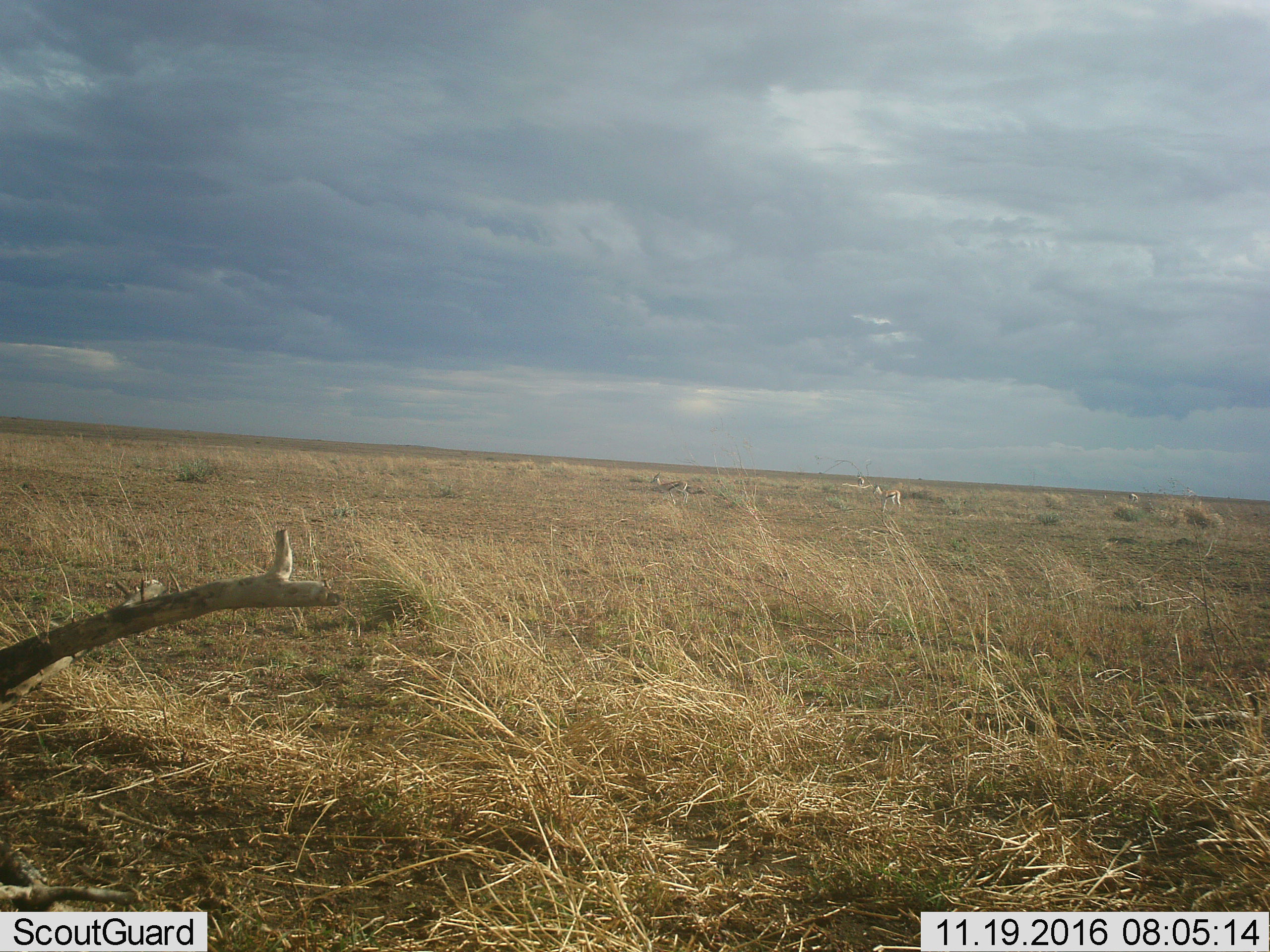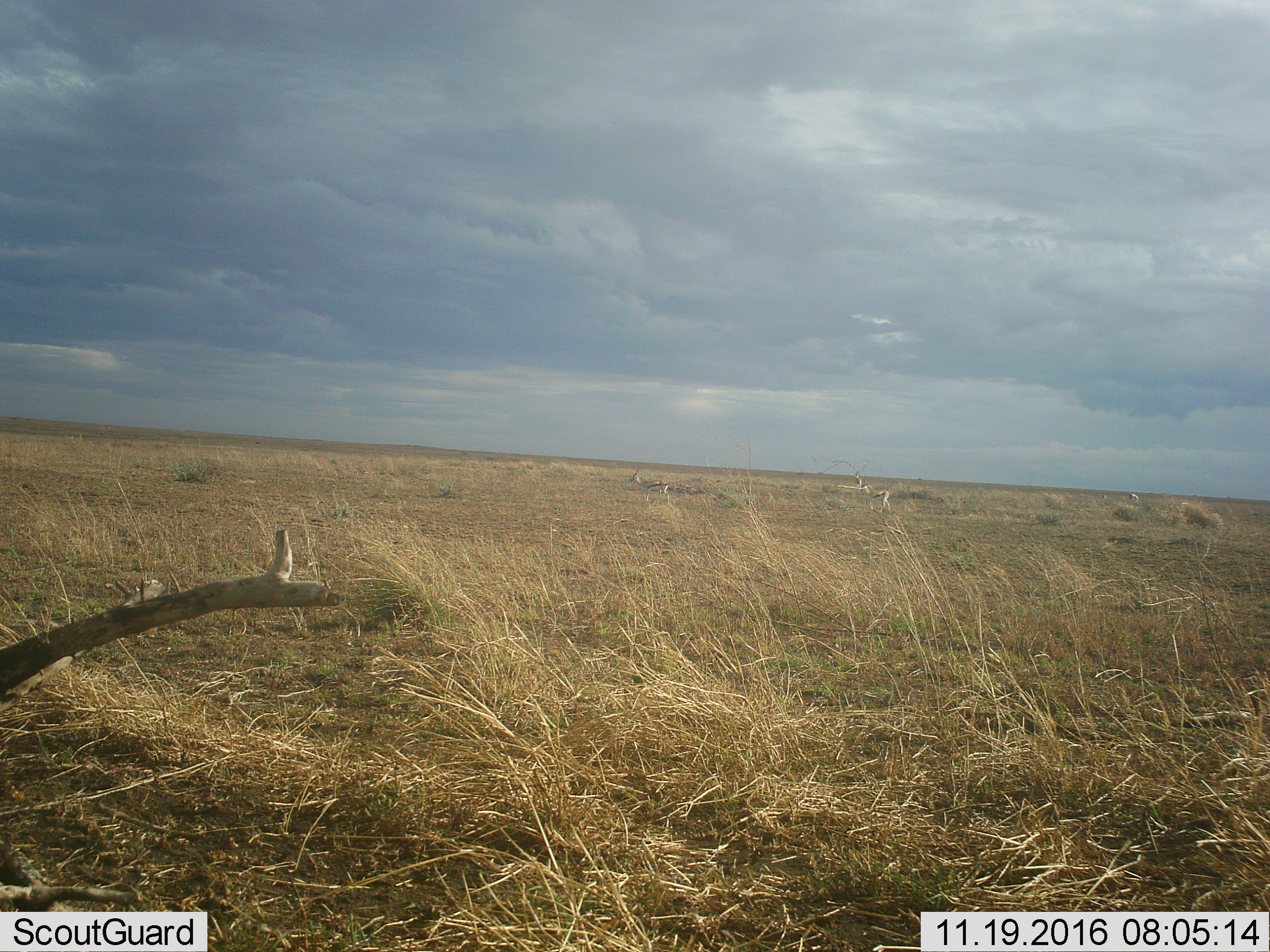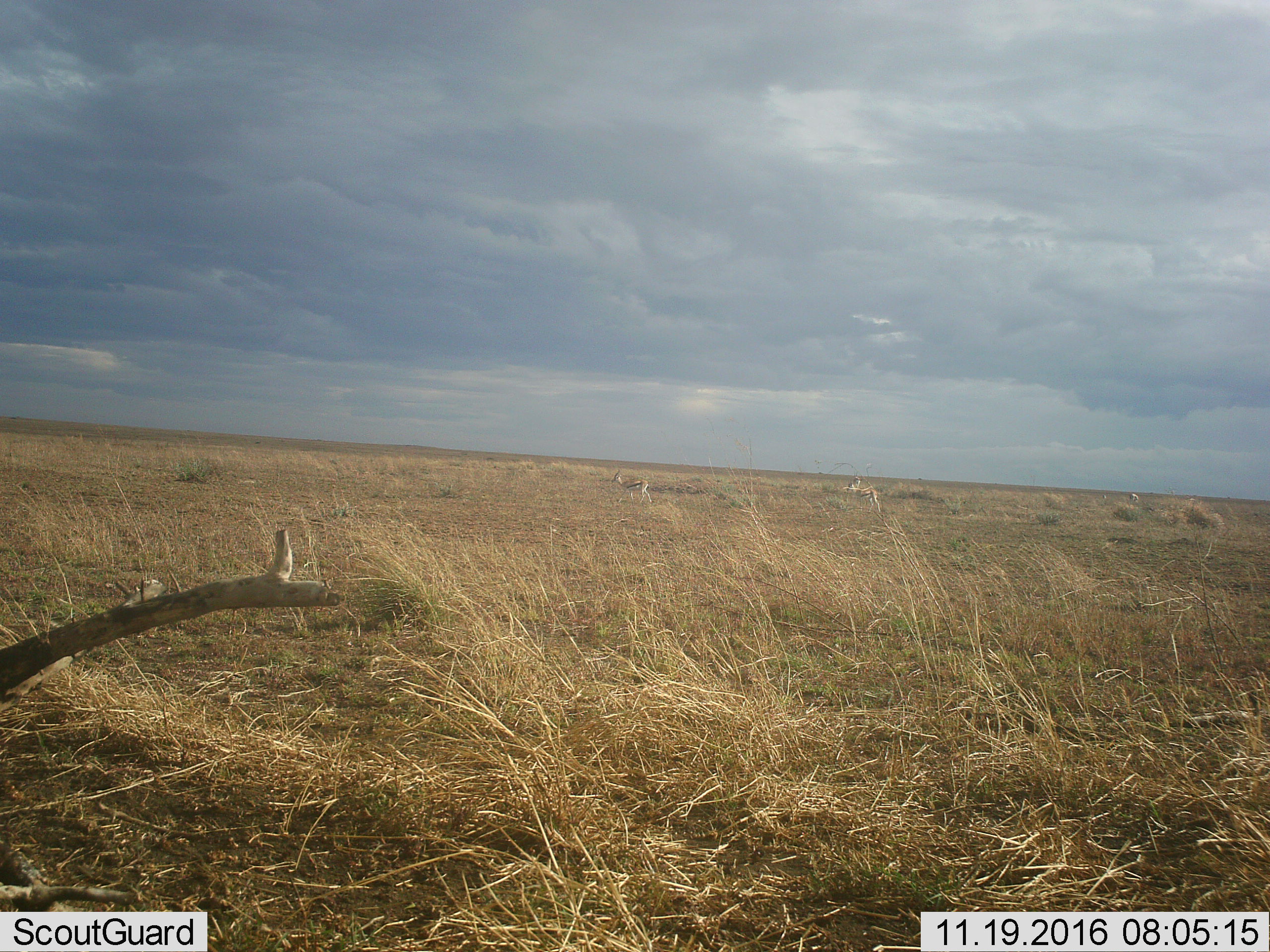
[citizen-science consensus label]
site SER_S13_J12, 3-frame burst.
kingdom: Animalia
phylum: Chordata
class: Mammalia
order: Artiodactyla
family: Bovidae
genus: Eudorcas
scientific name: Eudorcas thomsonii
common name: thomson's gazelle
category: gazellethomsons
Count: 2.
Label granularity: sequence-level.